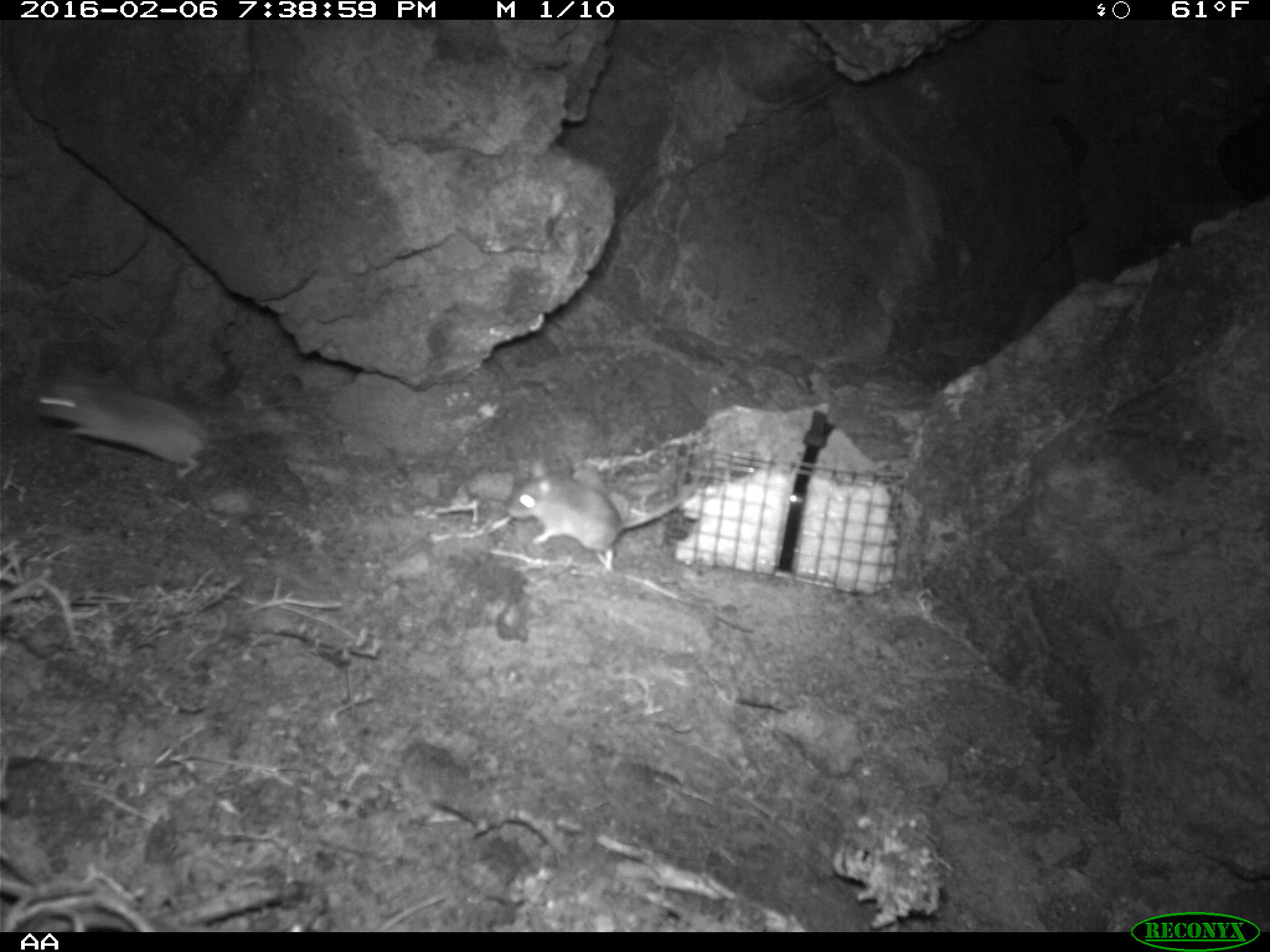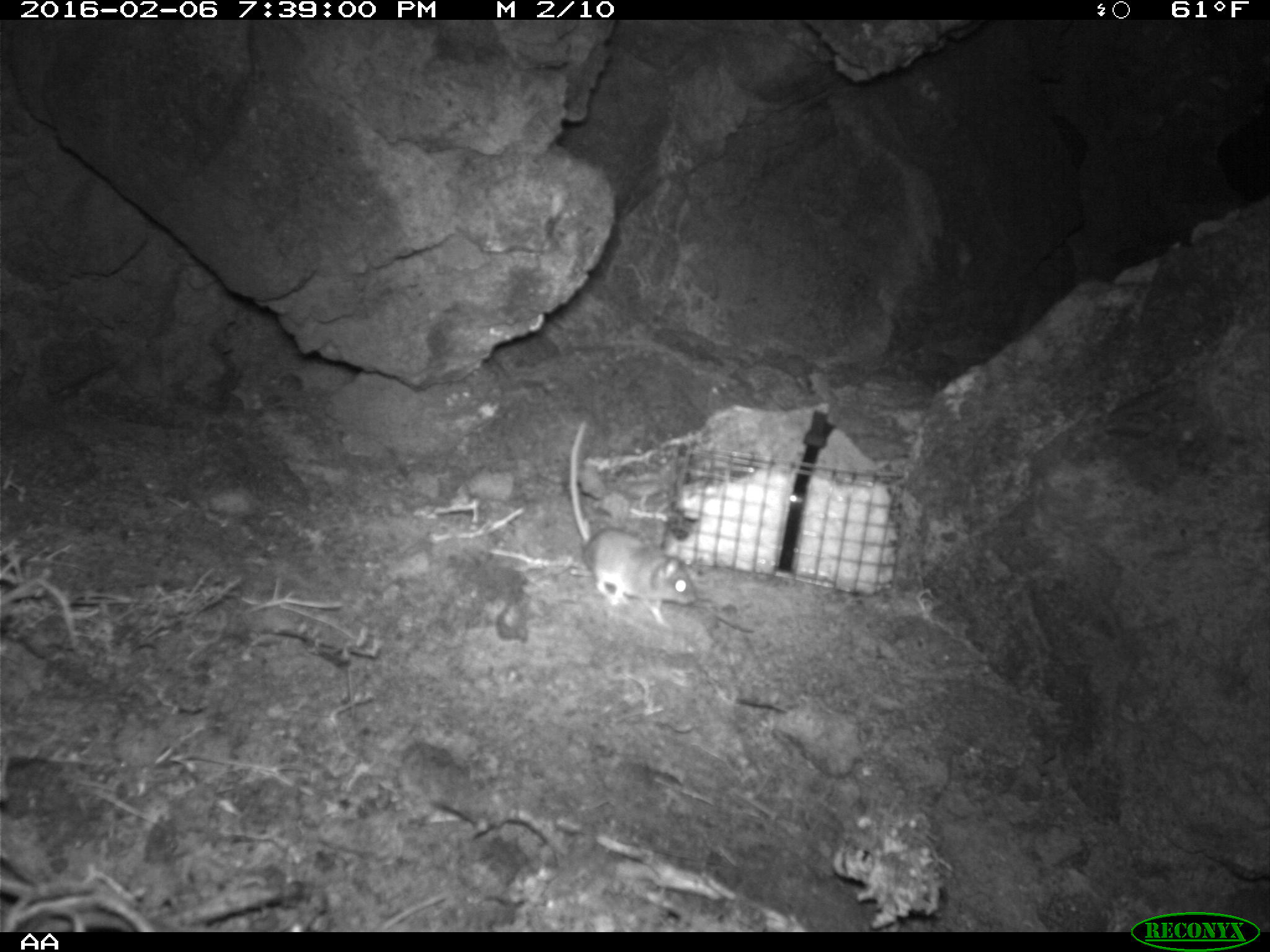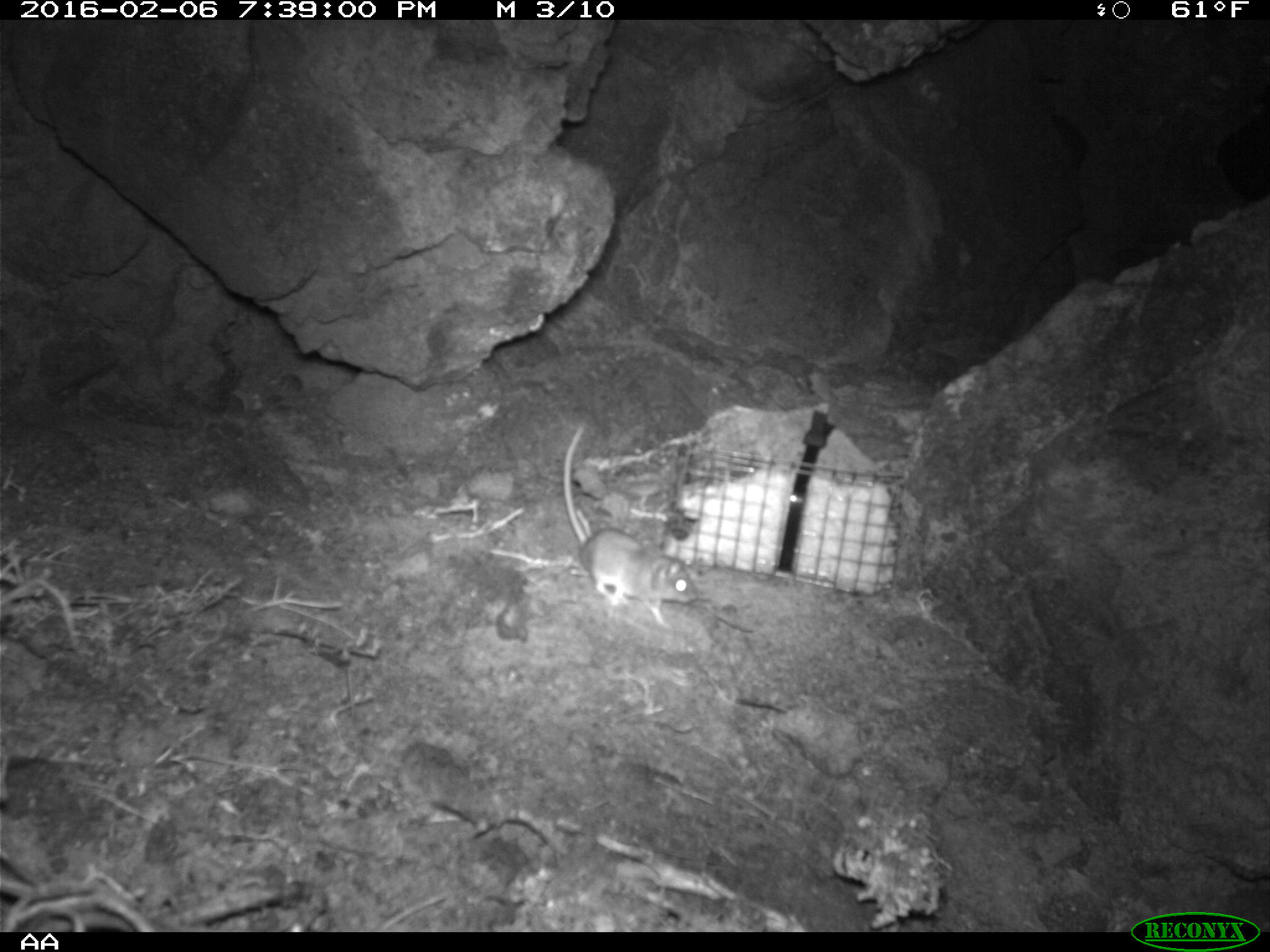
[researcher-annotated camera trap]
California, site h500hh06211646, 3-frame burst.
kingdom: Animalia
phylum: Chordata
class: Mammalia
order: Rodentia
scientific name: Rodentia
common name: rodent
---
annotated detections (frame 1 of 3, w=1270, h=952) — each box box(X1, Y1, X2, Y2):
rodent: box(35, 379, 262, 478); box(505, 458, 701, 571)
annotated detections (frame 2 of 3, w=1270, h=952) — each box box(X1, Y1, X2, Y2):
rodent: box(569, 418, 698, 628)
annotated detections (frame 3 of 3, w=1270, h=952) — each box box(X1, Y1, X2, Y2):
rodent: box(562, 423, 698, 624)